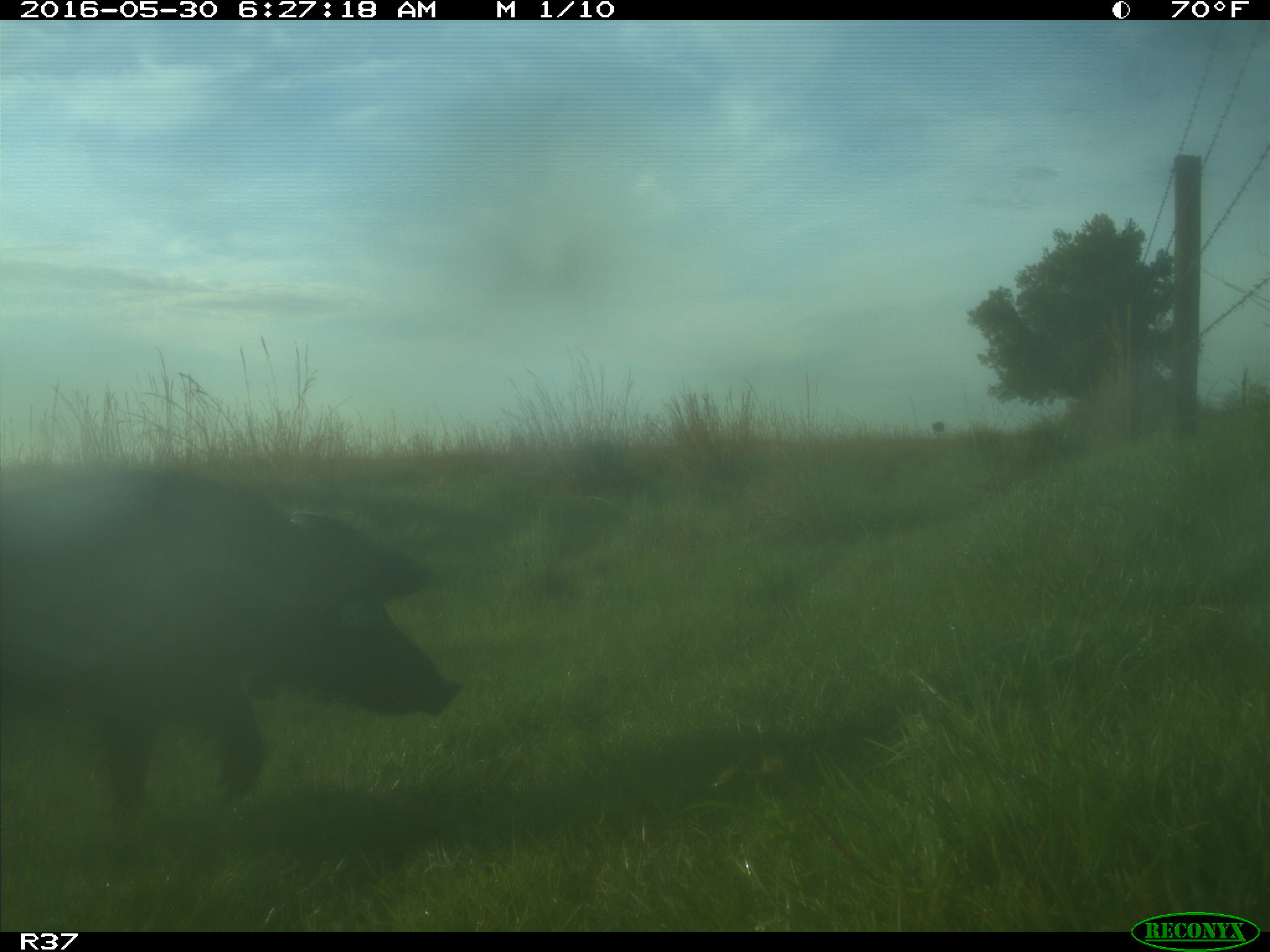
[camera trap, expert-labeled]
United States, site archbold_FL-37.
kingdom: Animalia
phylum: Chordata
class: Mammalia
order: Artiodactyla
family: Suidae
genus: Sus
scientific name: Sus scrofa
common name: wild boar